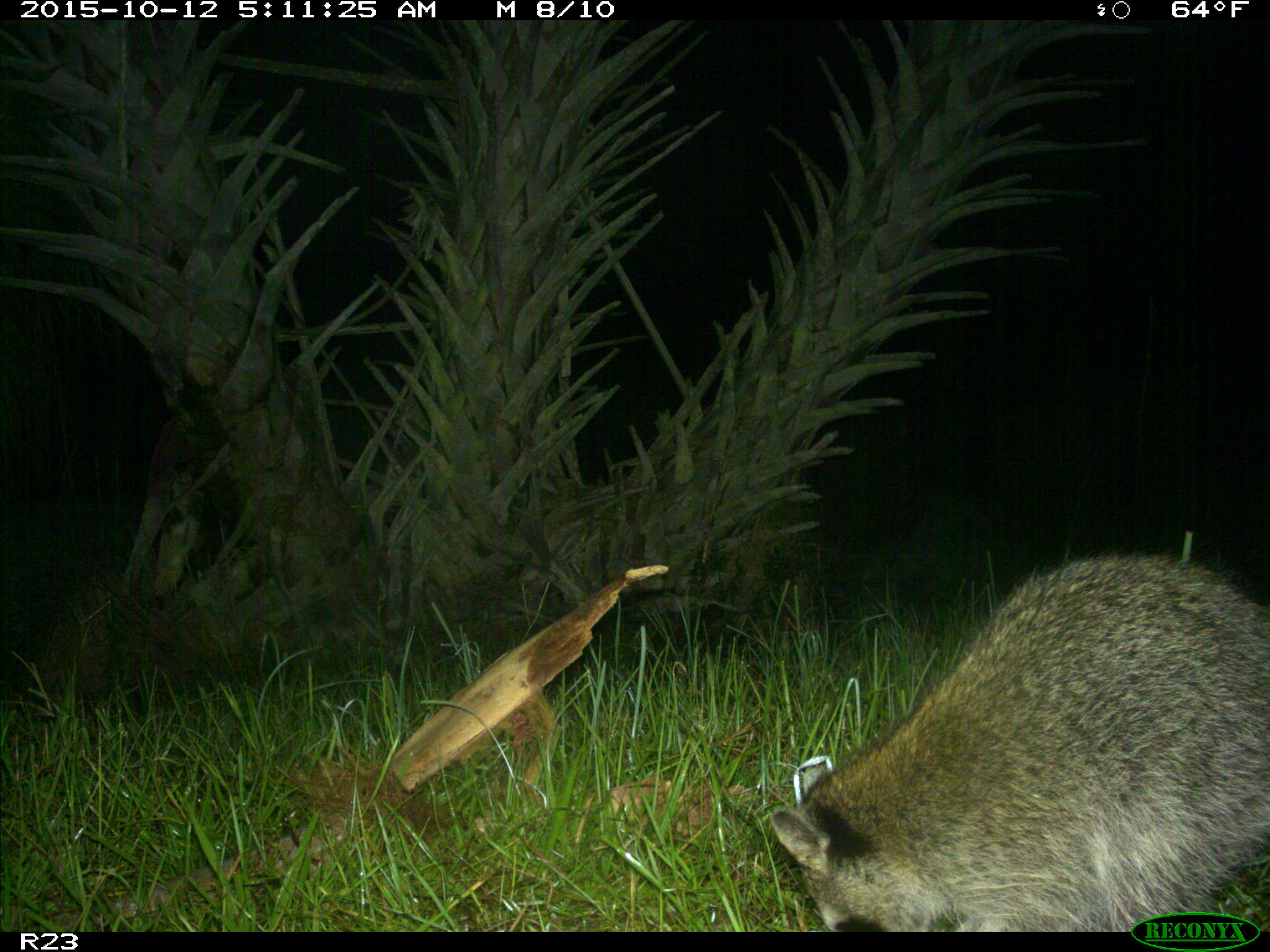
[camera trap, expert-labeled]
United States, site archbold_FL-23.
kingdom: Animalia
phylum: Chordata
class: Mammalia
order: Carnivora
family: Procyonidae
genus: Procyon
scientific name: Procyon lotor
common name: common raccoon